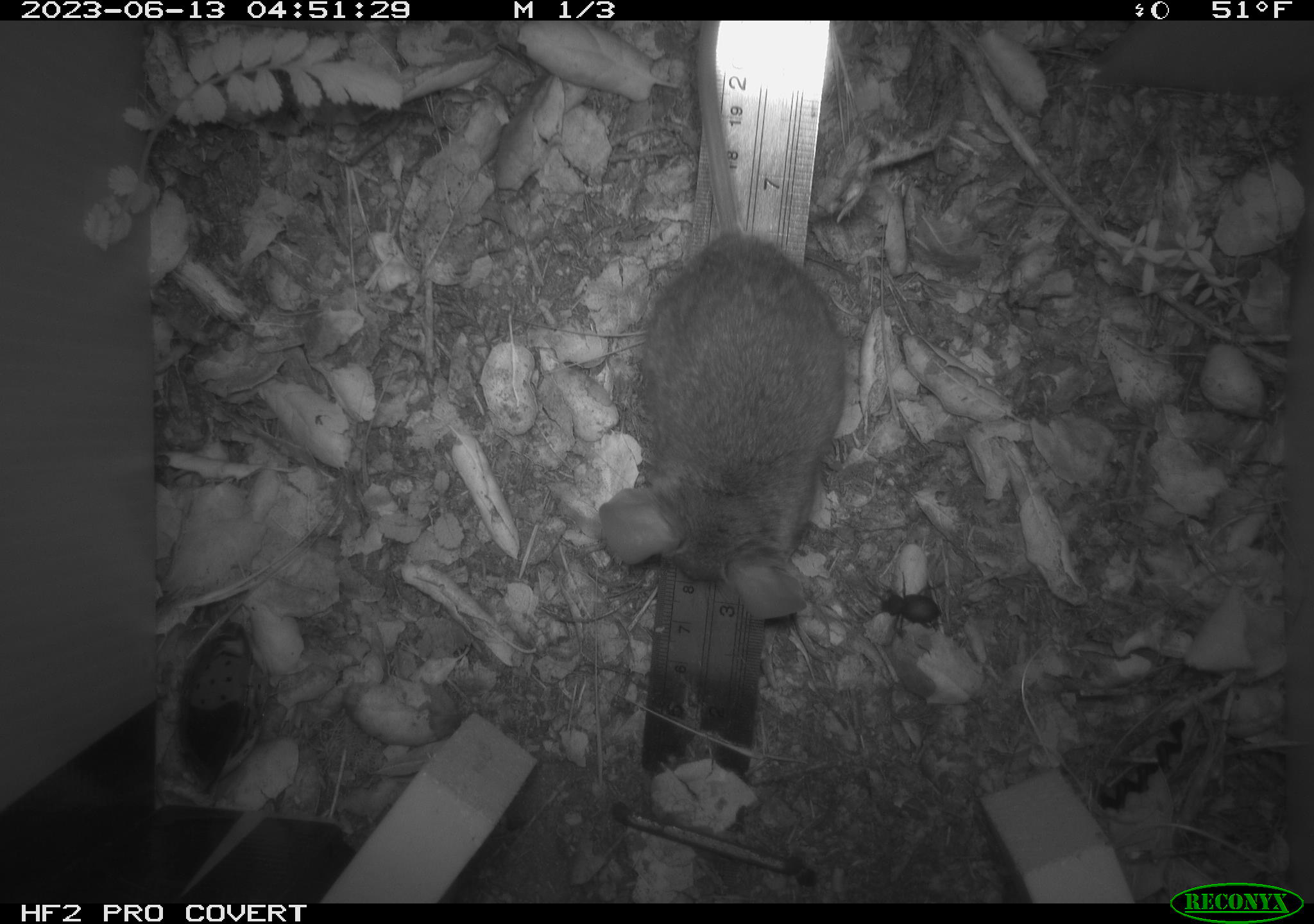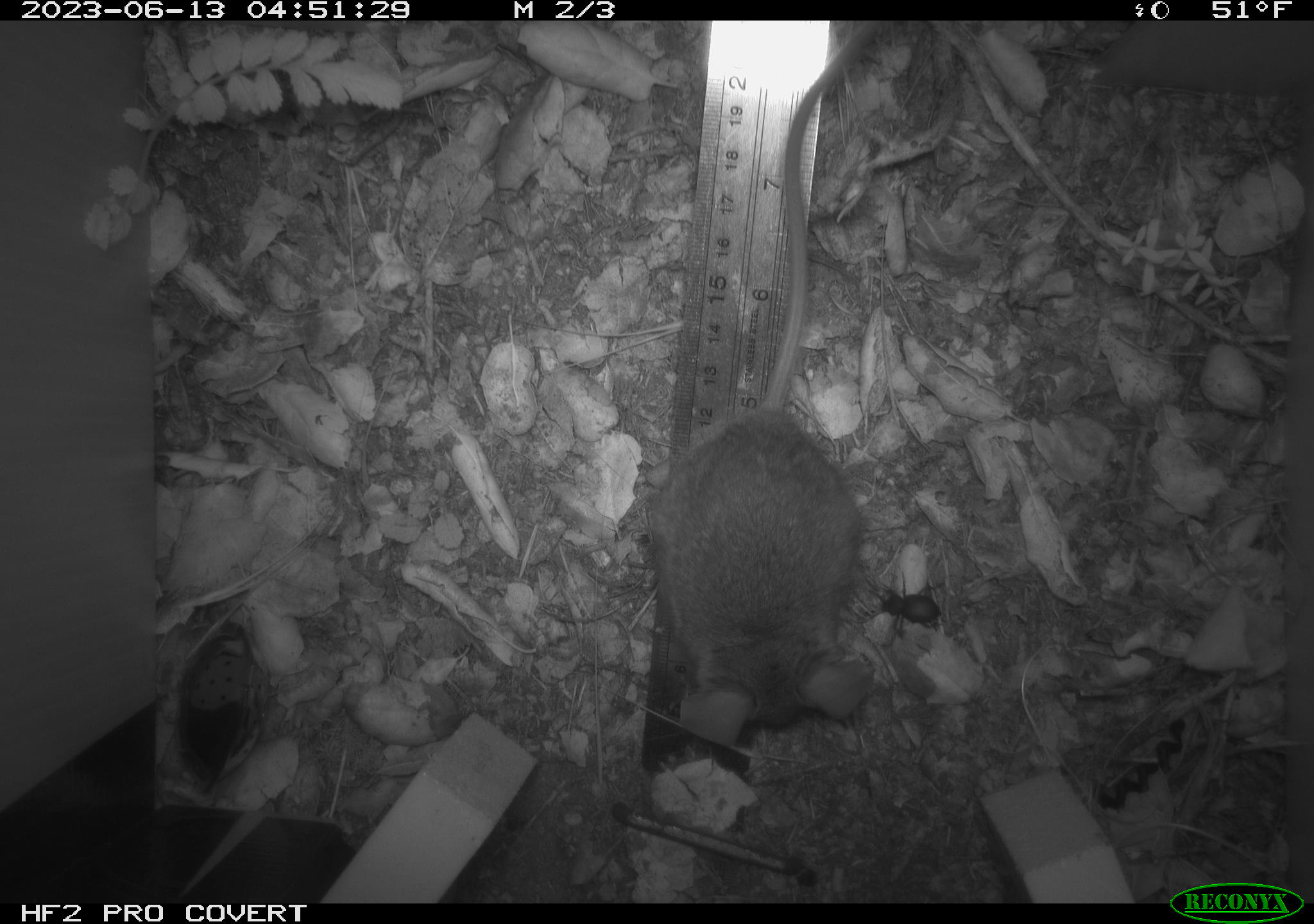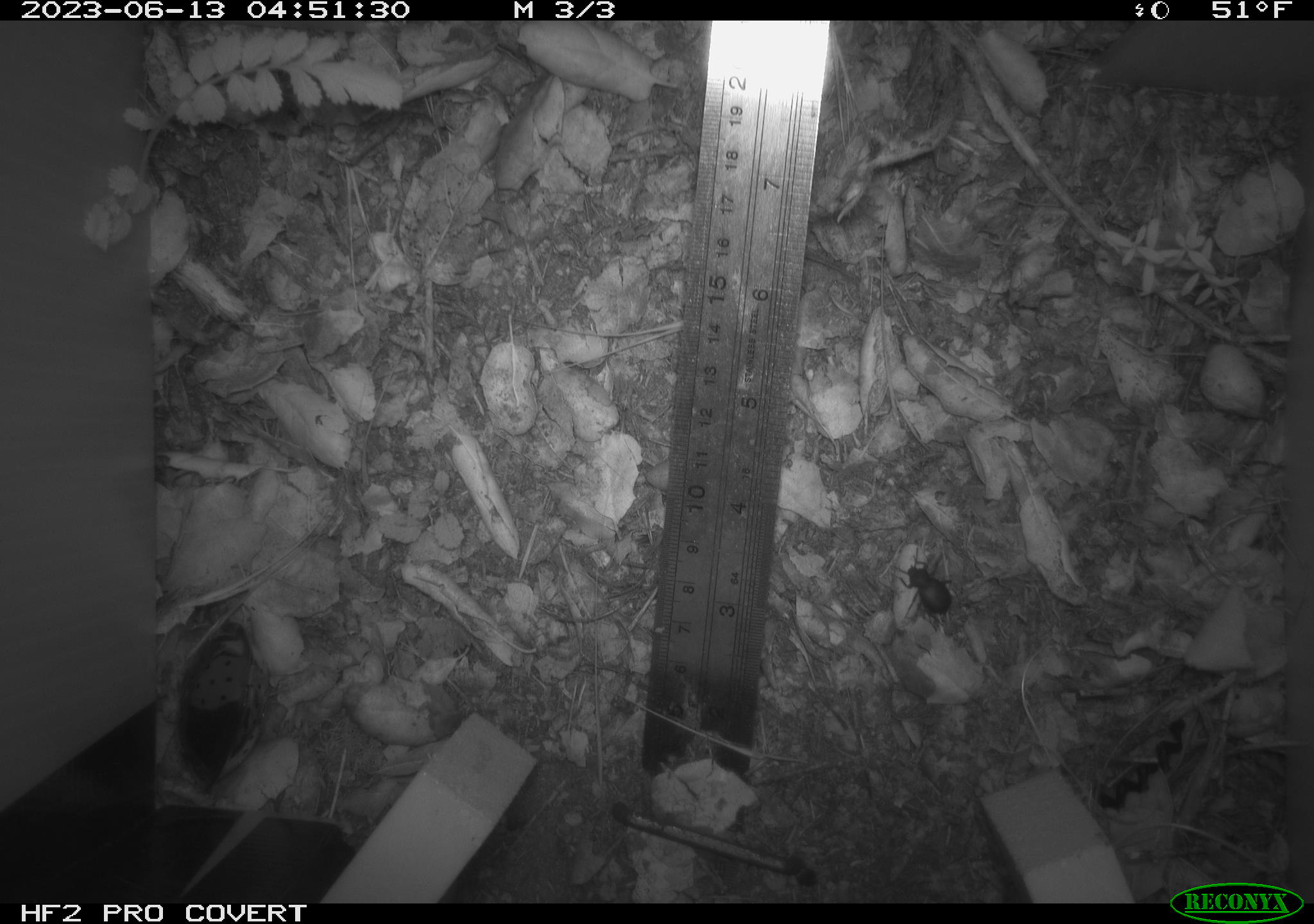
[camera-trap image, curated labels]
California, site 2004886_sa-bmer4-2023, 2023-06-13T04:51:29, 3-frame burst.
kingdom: Animalia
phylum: Chordata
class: Mammalia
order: Rodentia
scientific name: Rodentia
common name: mouse species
Mouse species (Rodentia).